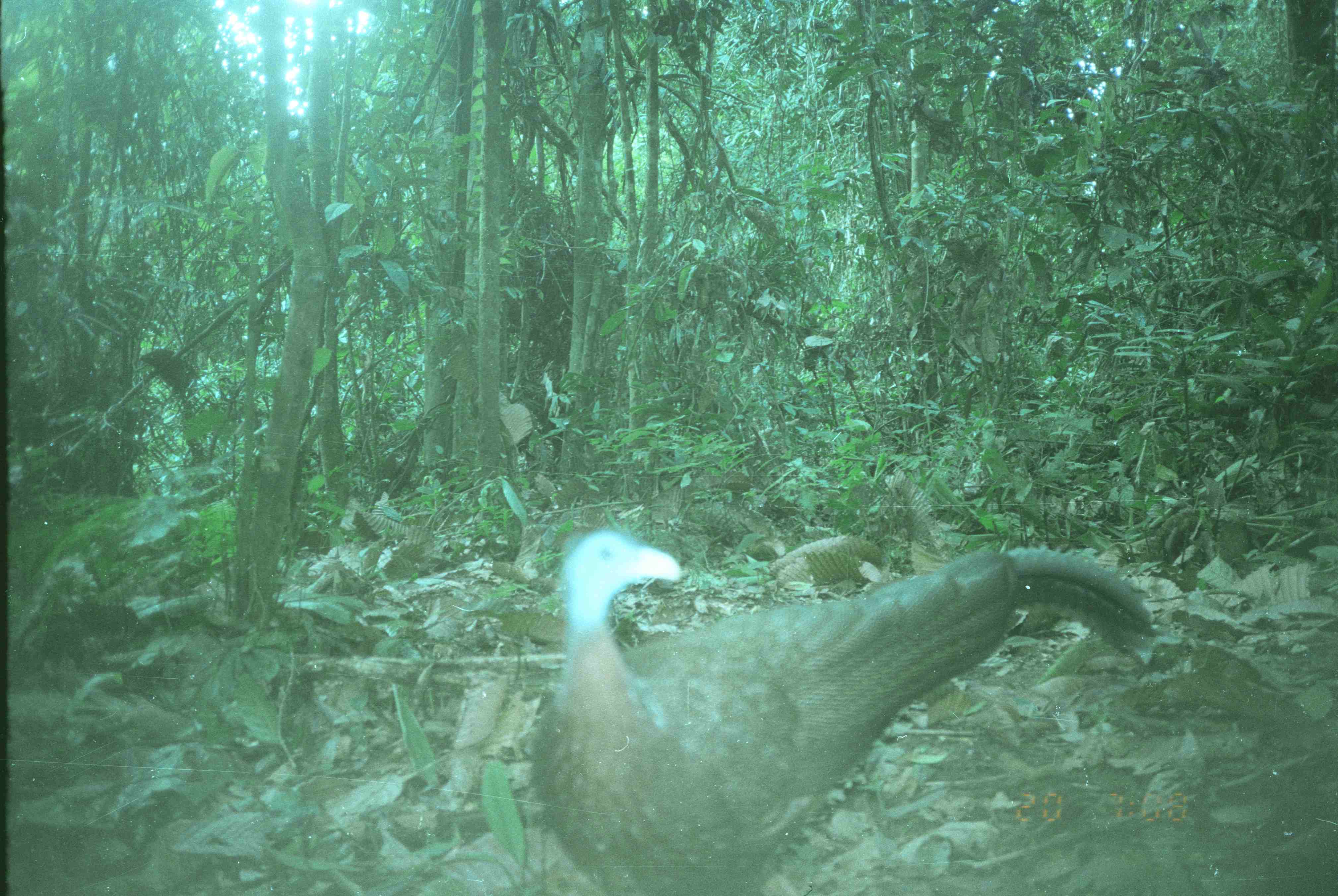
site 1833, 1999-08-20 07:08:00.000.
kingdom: Animalia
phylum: Chordata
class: Aves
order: Galliformes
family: Phasianidae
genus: Argusianus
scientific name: Argusianus argus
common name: great argus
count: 1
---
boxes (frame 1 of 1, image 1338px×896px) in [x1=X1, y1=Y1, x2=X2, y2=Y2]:
argusianus argus: [x1=524, y1=526, x2=1157, y2=896]